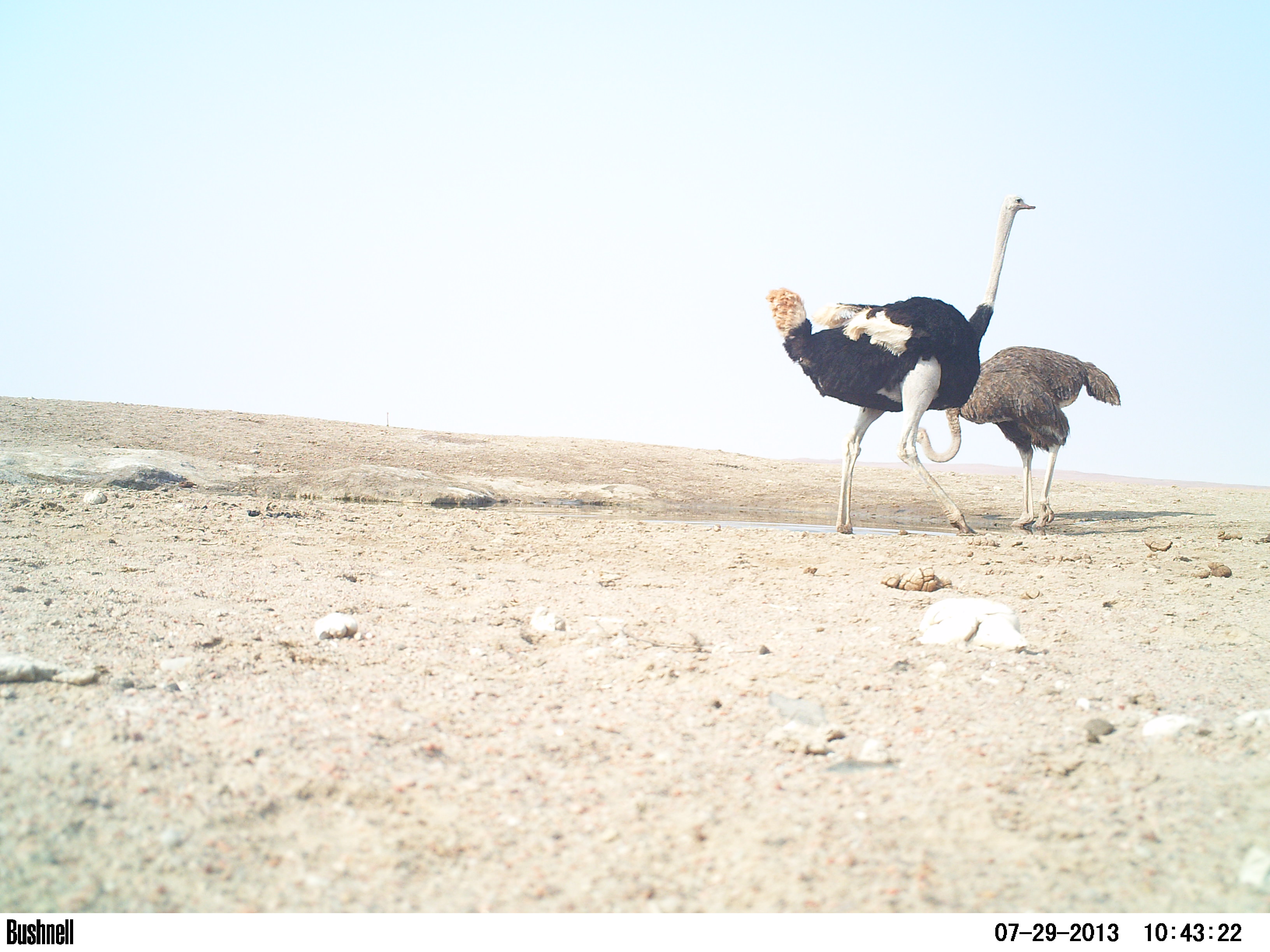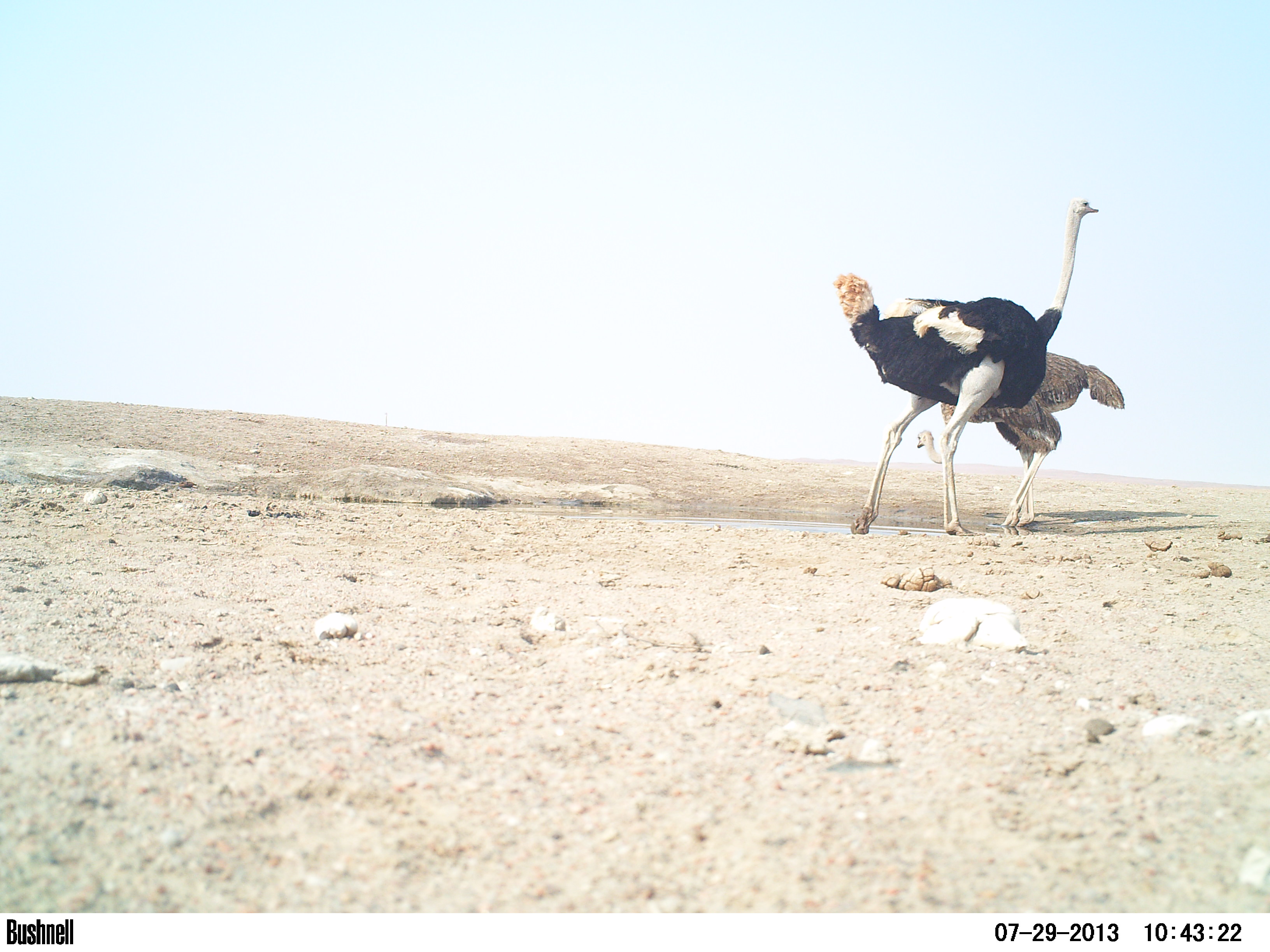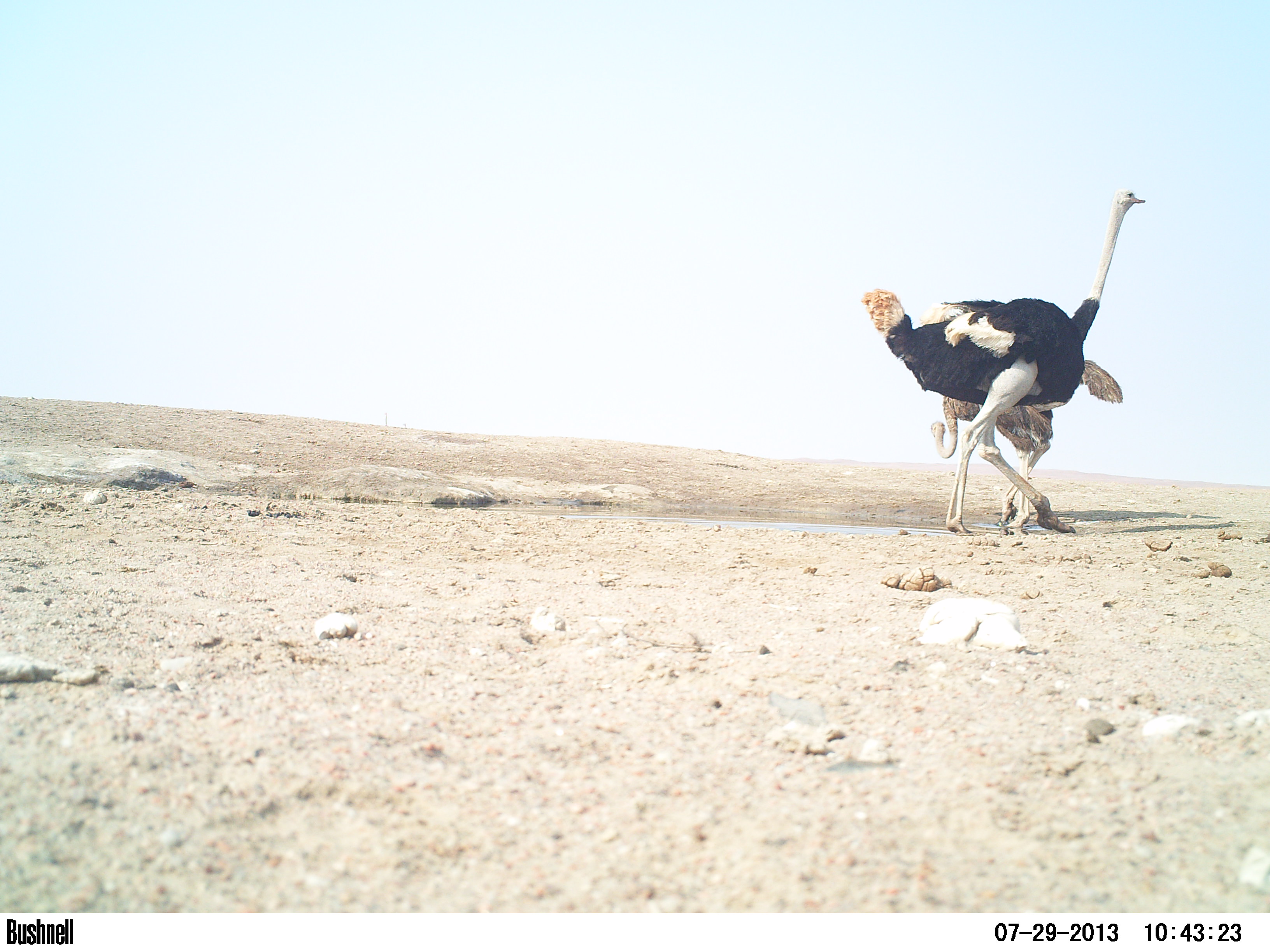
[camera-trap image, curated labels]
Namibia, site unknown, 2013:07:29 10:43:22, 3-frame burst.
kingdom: Animalia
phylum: Chordata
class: Aves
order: Struthioniformes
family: Struthionidae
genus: Struthio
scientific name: Struthio camelus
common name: common ostrich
Struthio camelus (common ostrich).